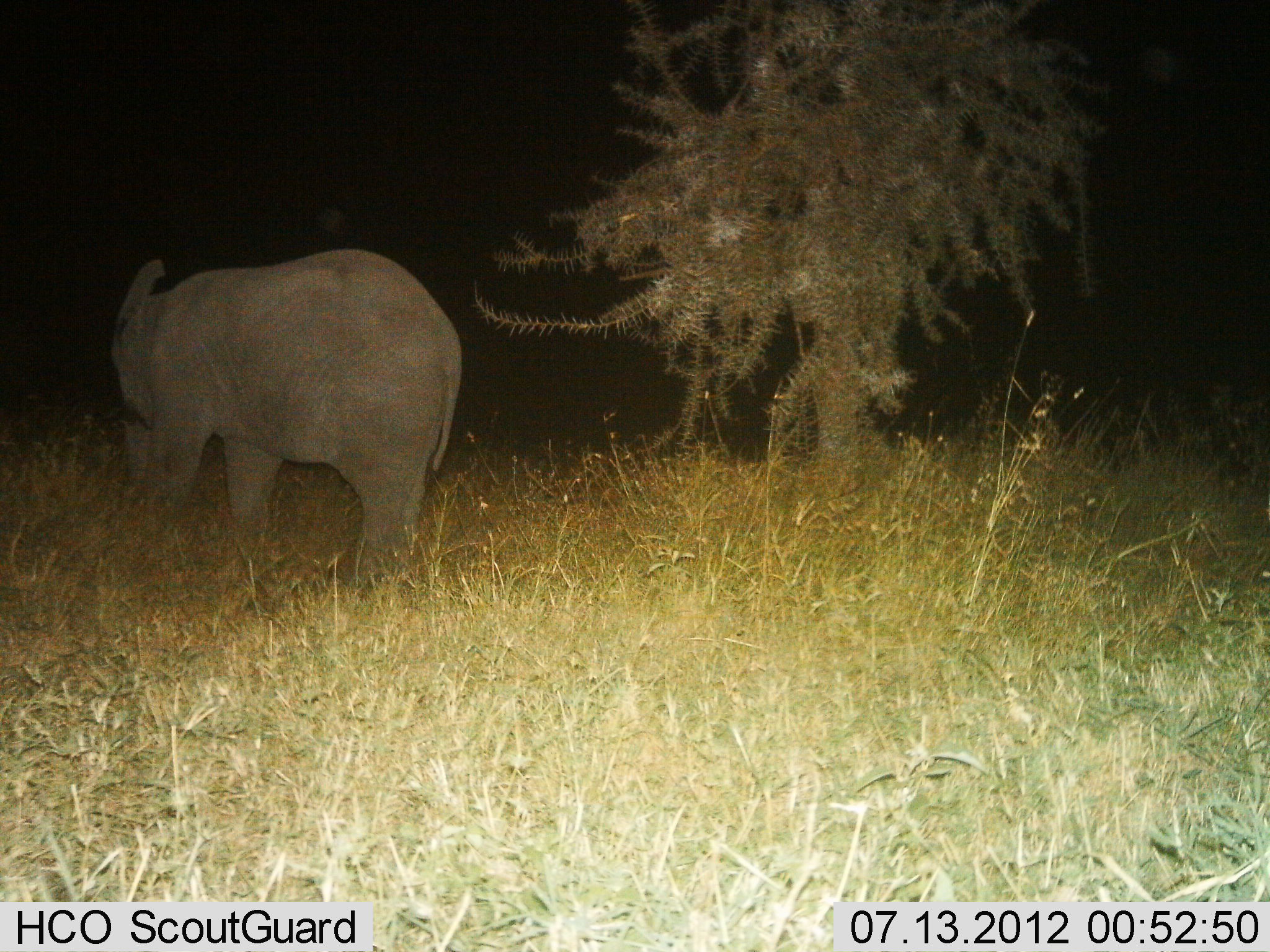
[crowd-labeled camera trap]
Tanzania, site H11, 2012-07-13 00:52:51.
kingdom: Animalia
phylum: Chordata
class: Mammalia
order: Proboscidea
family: Elephantidae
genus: Loxodonta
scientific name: Loxodonta africana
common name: african bush elephant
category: elephant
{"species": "elephant (african bush elephant) (Loxodonta africana)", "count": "1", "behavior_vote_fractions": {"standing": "89%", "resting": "0%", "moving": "11%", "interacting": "0%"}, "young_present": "22%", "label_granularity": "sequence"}